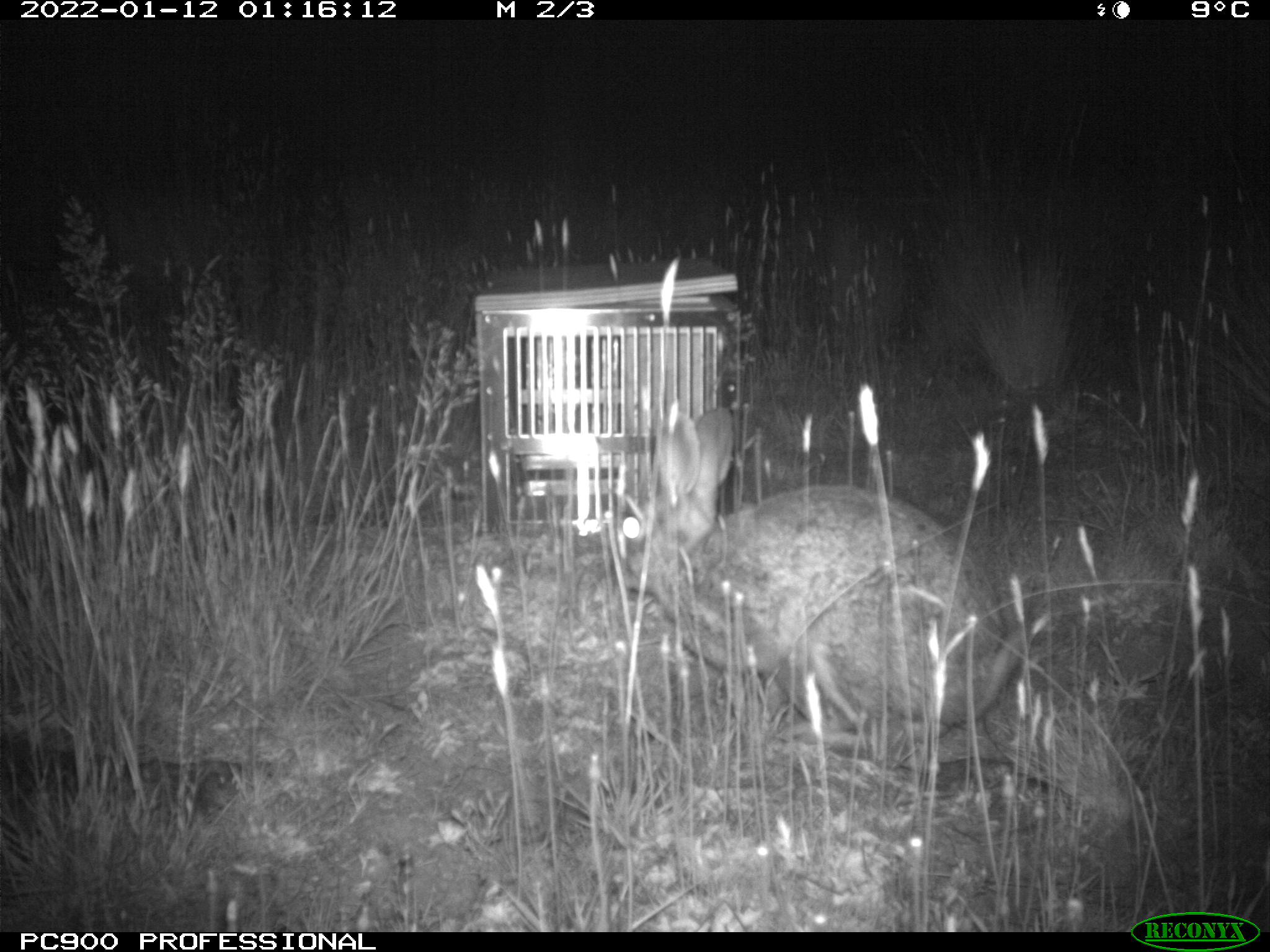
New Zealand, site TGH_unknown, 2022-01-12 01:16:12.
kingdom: Animalia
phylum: Chordata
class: Mammalia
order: Lagomorpha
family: Leporidae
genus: Oryctolagus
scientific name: Oryctolagus cuniculus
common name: european rabbit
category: rabbit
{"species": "rabbit (european rabbit) (Oryctolagus cuniculus)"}